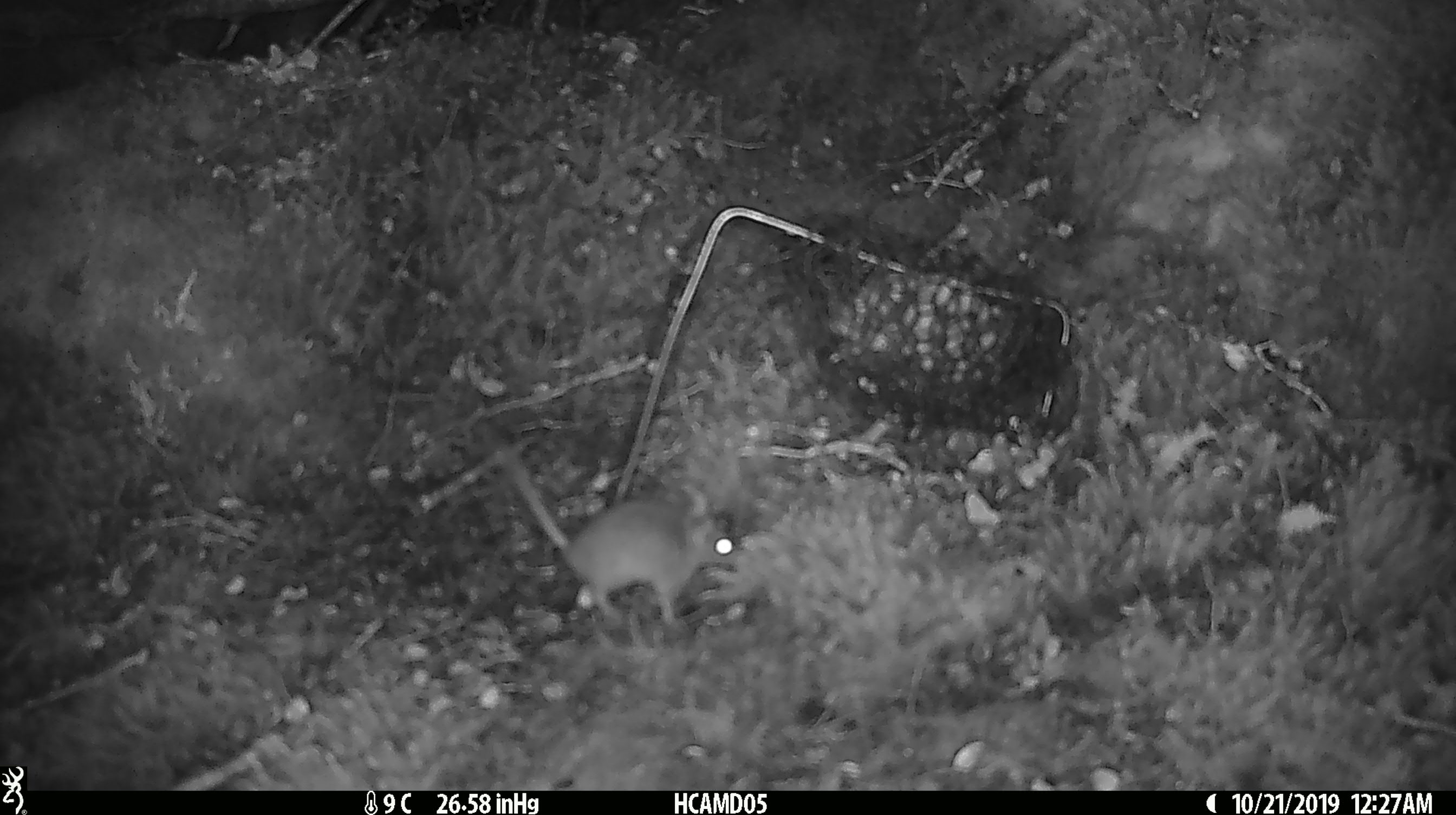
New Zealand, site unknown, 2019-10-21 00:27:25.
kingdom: Animalia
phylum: Chordata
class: Mammalia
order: Rodentia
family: Muridae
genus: Mus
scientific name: Mus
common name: mouse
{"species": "mouse (Mus)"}